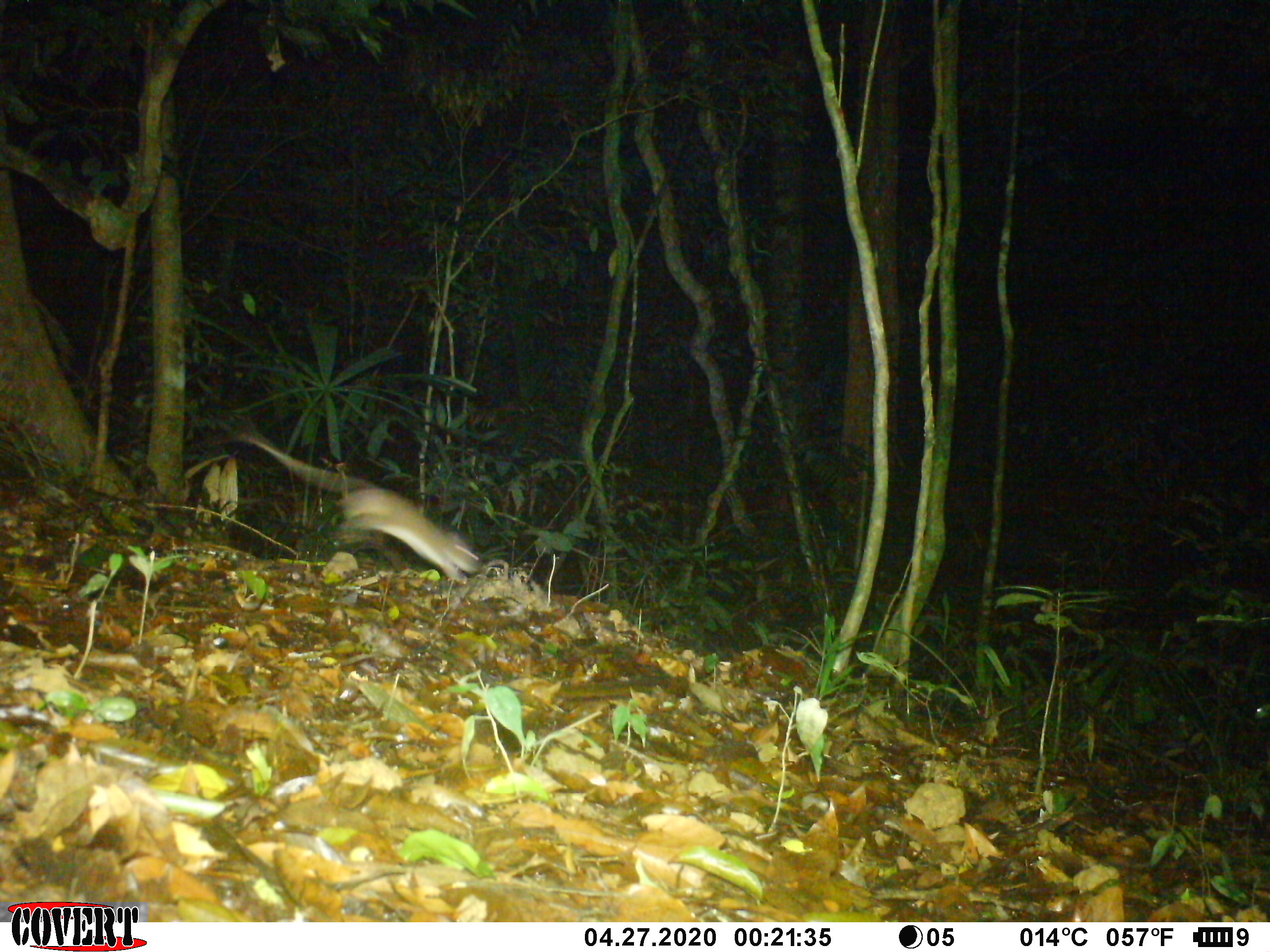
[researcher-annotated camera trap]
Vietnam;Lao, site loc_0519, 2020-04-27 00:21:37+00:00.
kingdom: Animalia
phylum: Chordata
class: Mammalia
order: Rodentia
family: Muridae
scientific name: Muridae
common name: old-world mice and rats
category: unidentified murid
Unidentified murid (old-world mice and rats) (Muridae). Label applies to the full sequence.